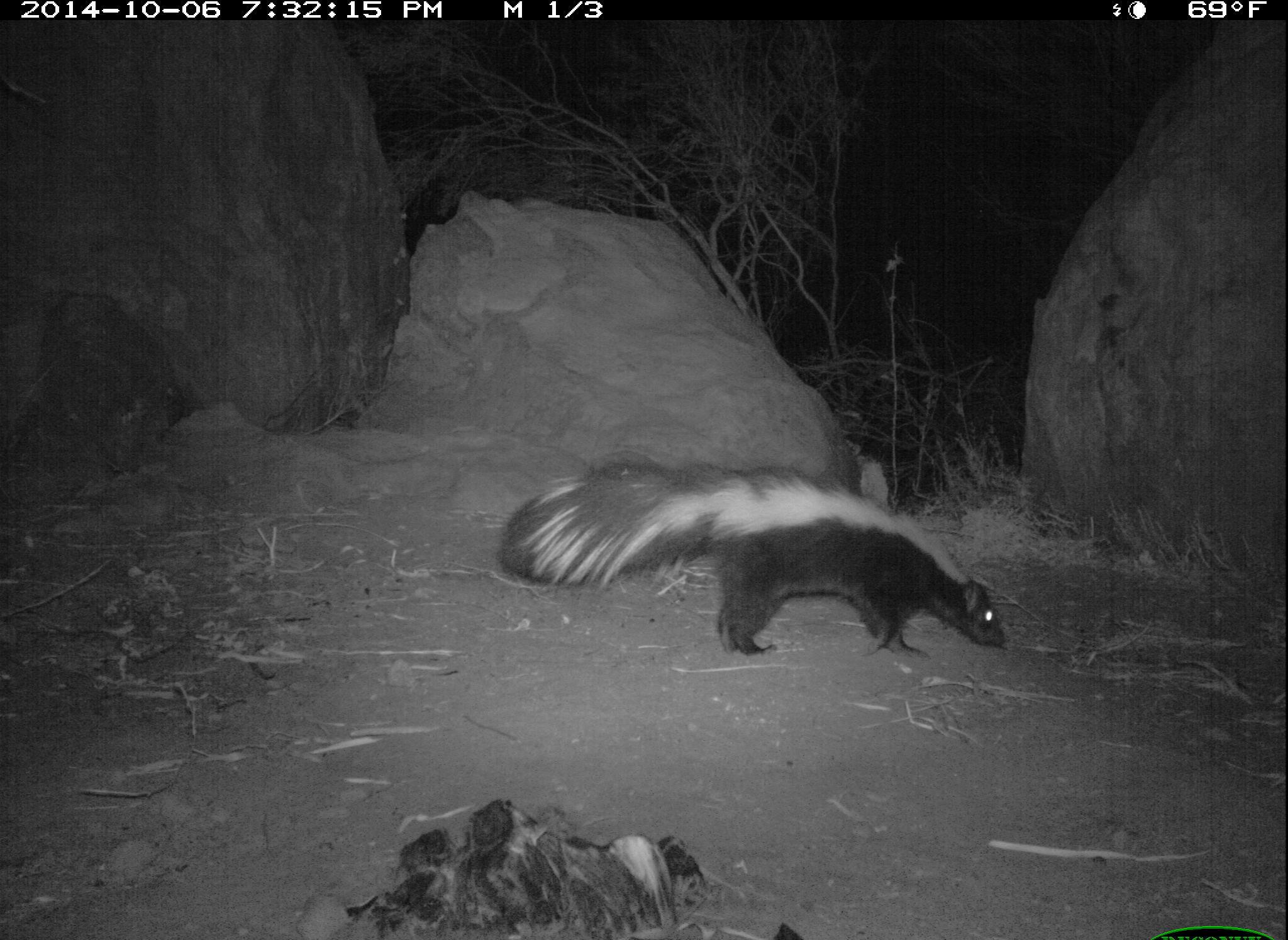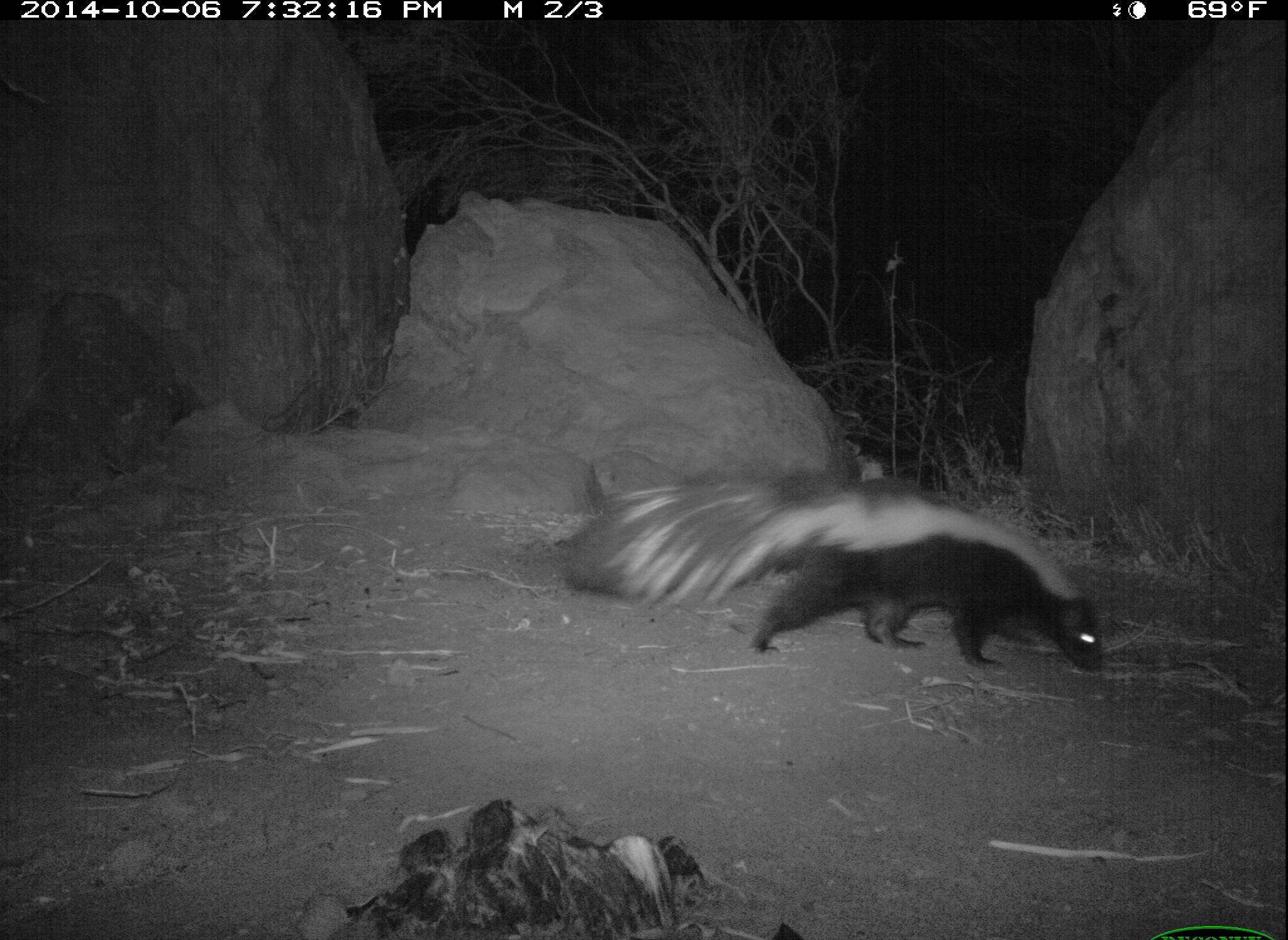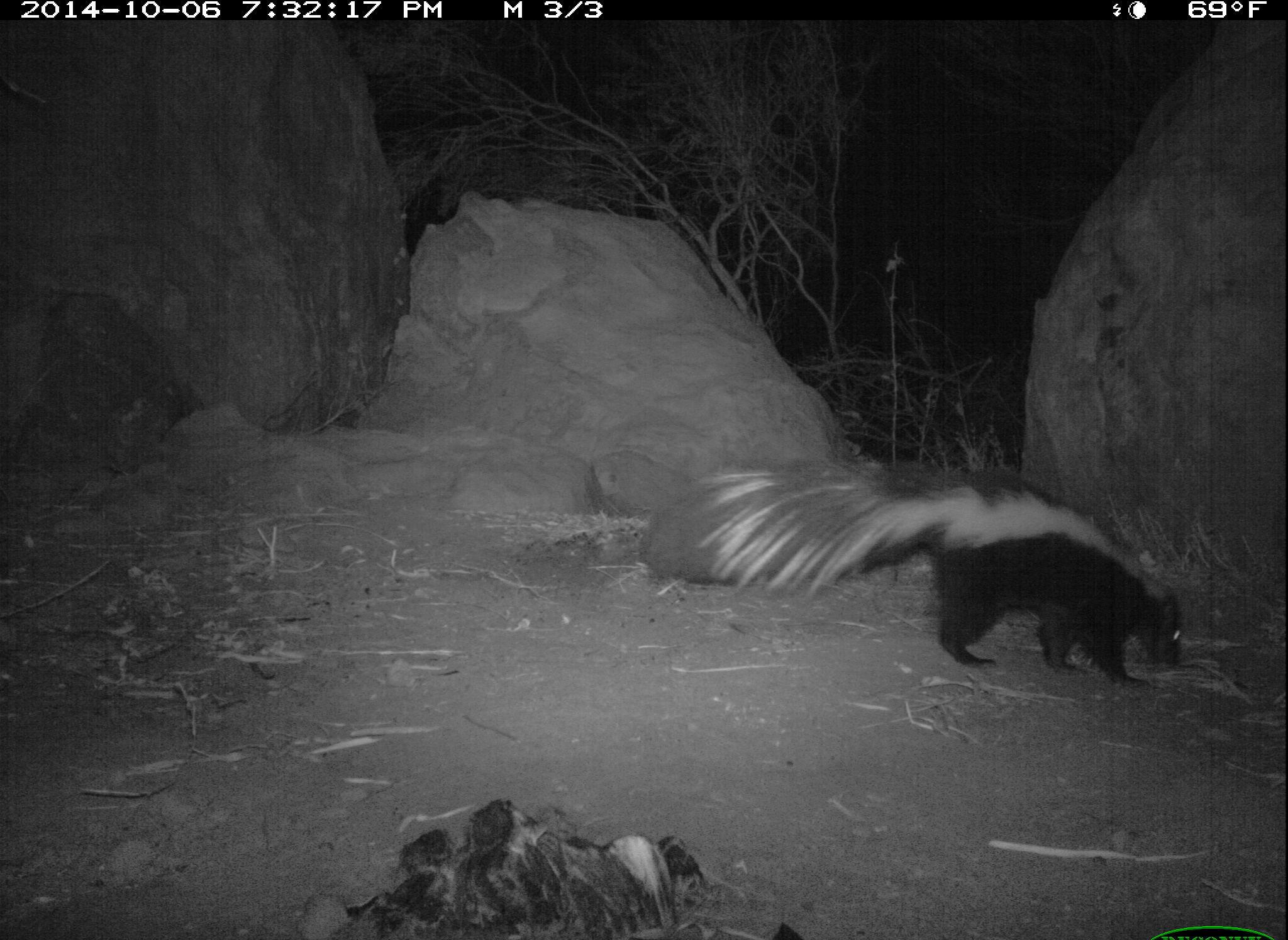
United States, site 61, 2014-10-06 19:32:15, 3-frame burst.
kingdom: Animalia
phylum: Chordata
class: Mammalia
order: Carnivora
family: Mephitidae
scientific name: Mephitidae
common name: skunk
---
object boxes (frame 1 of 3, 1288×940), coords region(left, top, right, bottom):
skunk: region(494, 427, 1022, 688)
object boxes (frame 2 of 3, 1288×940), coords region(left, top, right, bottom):
skunk: region(570, 465, 1111, 681)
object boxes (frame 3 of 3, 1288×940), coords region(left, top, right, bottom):
skunk: region(641, 448, 1204, 699)